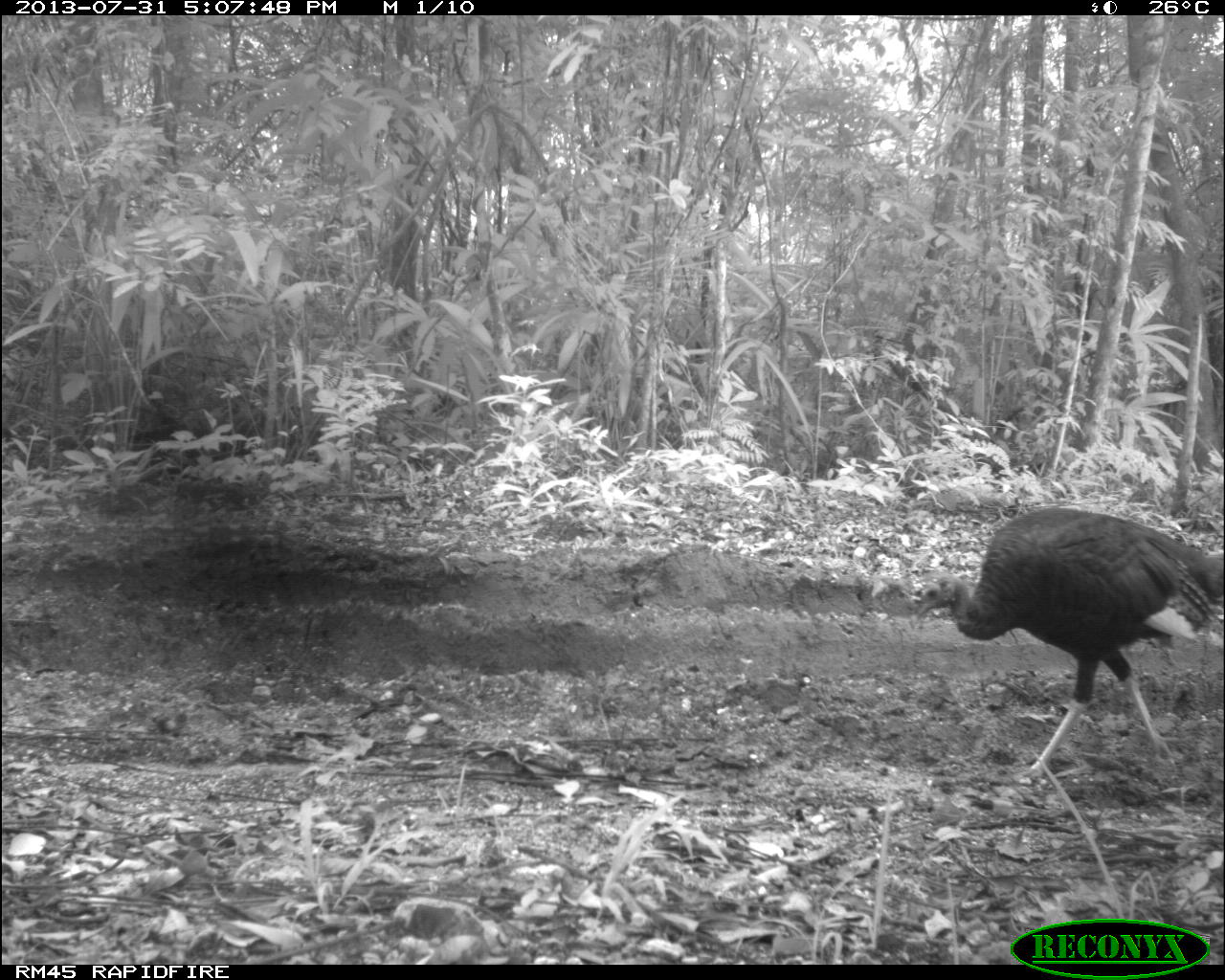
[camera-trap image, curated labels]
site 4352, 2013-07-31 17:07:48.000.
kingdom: Animalia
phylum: Chordata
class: Aves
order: Galliformes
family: Phasianidae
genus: Meleagris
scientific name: Meleagris ocellata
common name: ocellated turkey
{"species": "Meleagris ocellata (ocellated turkey)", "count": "4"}